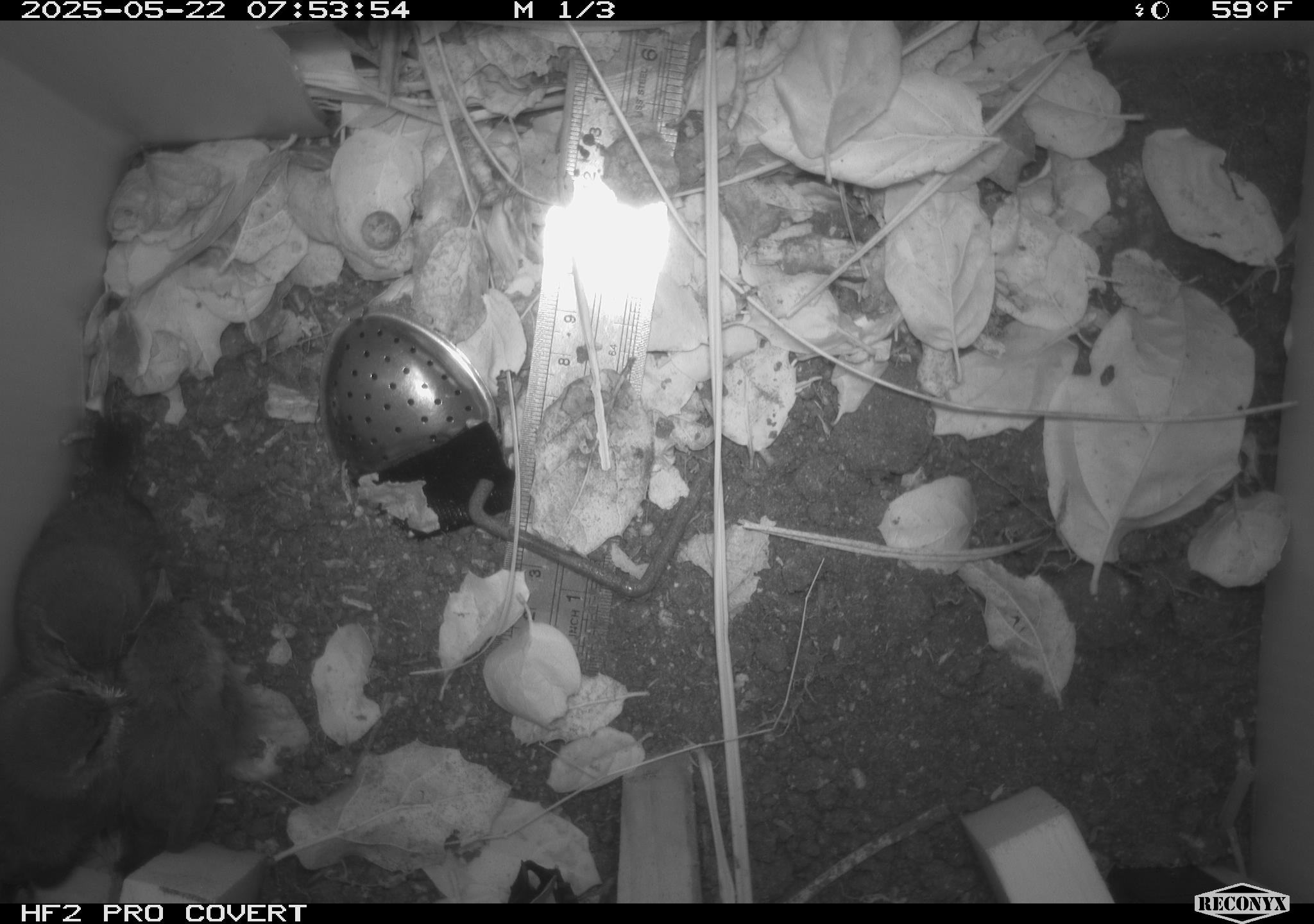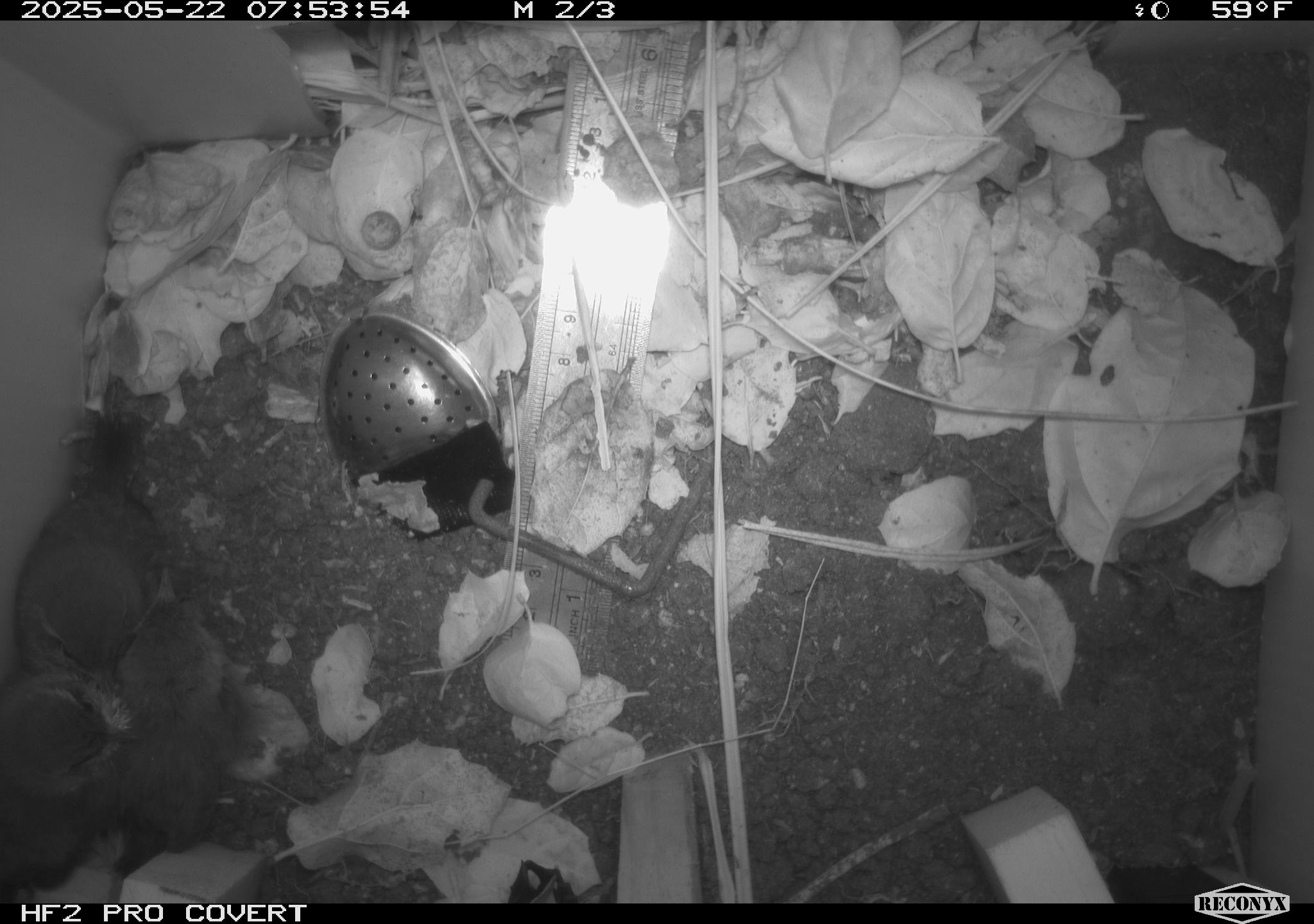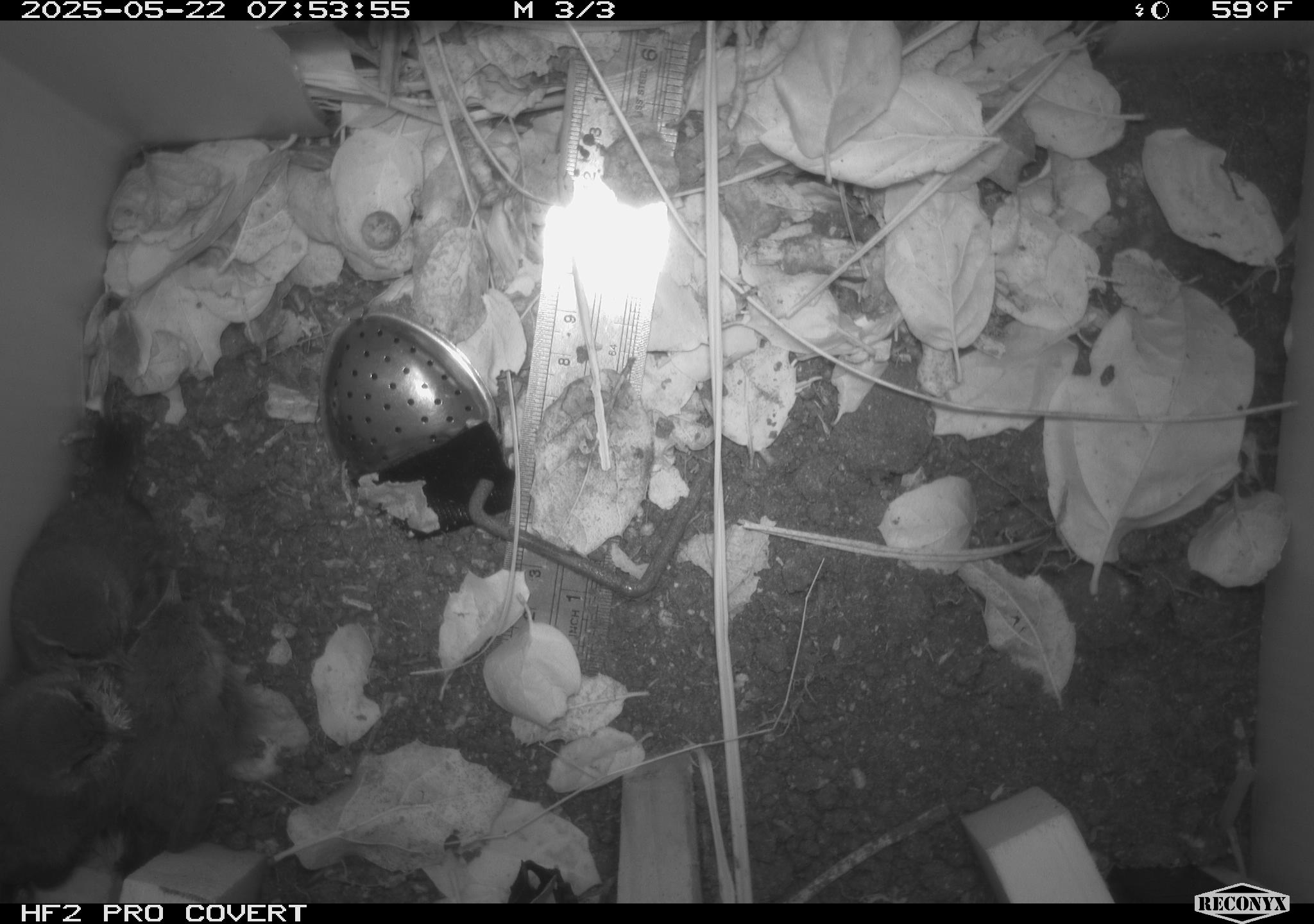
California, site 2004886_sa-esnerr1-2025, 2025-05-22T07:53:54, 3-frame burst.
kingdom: Animalia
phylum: Chordata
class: Aves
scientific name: Aves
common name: bird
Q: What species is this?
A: Bird (Aves).